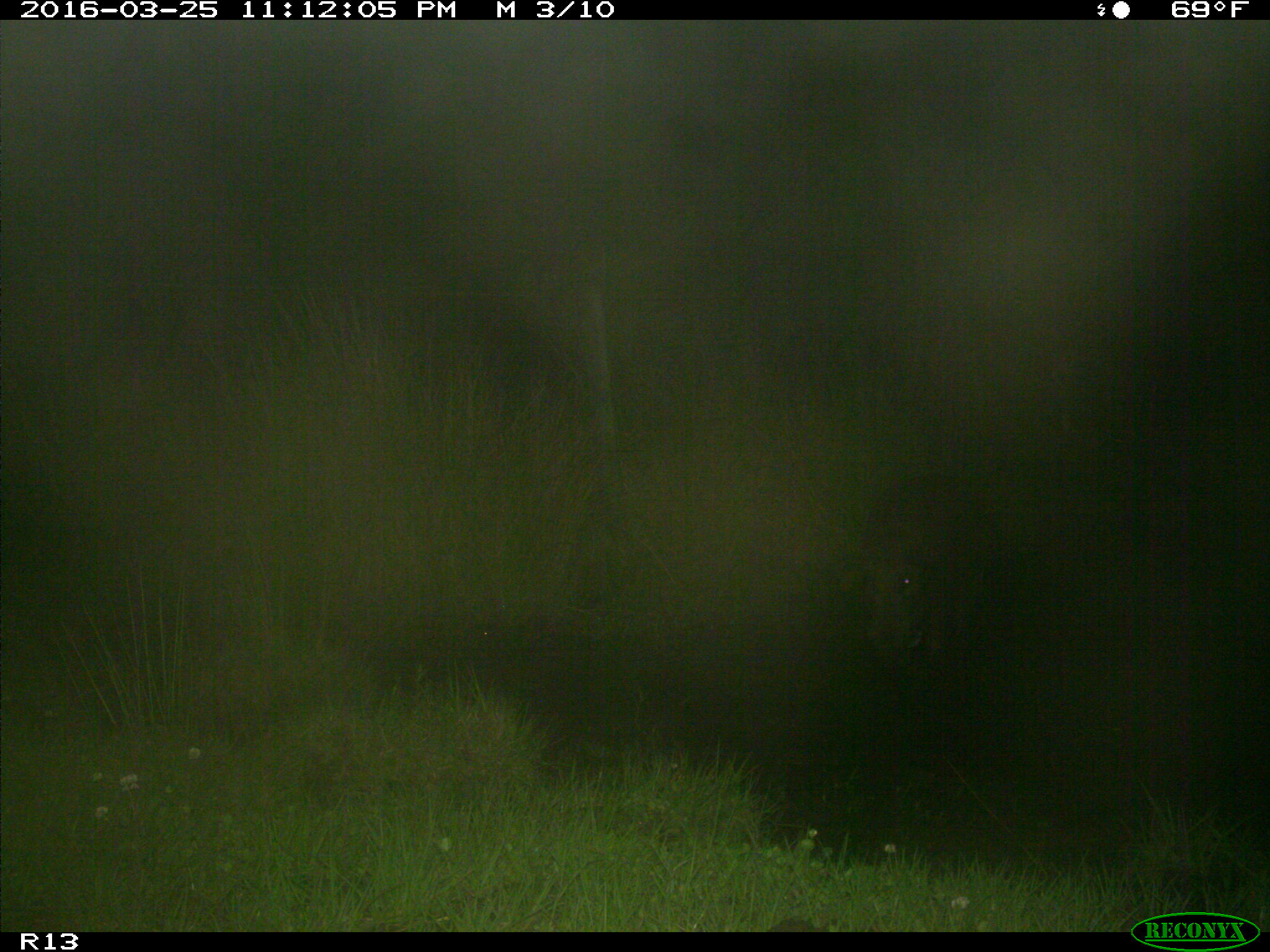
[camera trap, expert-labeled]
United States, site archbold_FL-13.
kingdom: Animalia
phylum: Chordata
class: Mammalia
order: Artiodactyla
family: Suidae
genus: Sus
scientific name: Sus scrofa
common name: wild boar